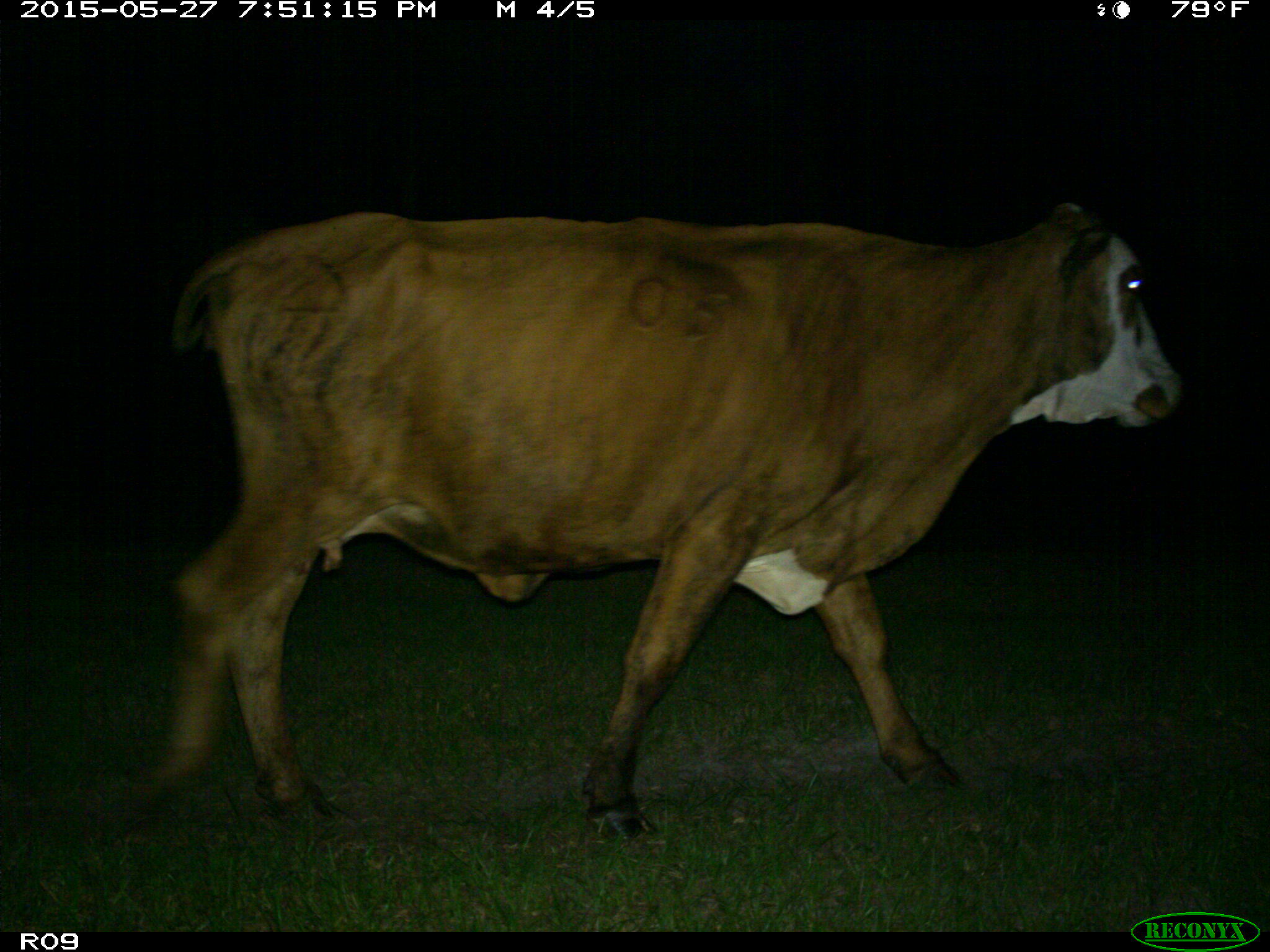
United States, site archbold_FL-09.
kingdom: Animalia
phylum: Chordata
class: Mammalia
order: Artiodactyla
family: Bovidae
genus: Bos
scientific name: Bos taurus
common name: domestic cow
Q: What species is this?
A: Bos taurus (domestic cow).